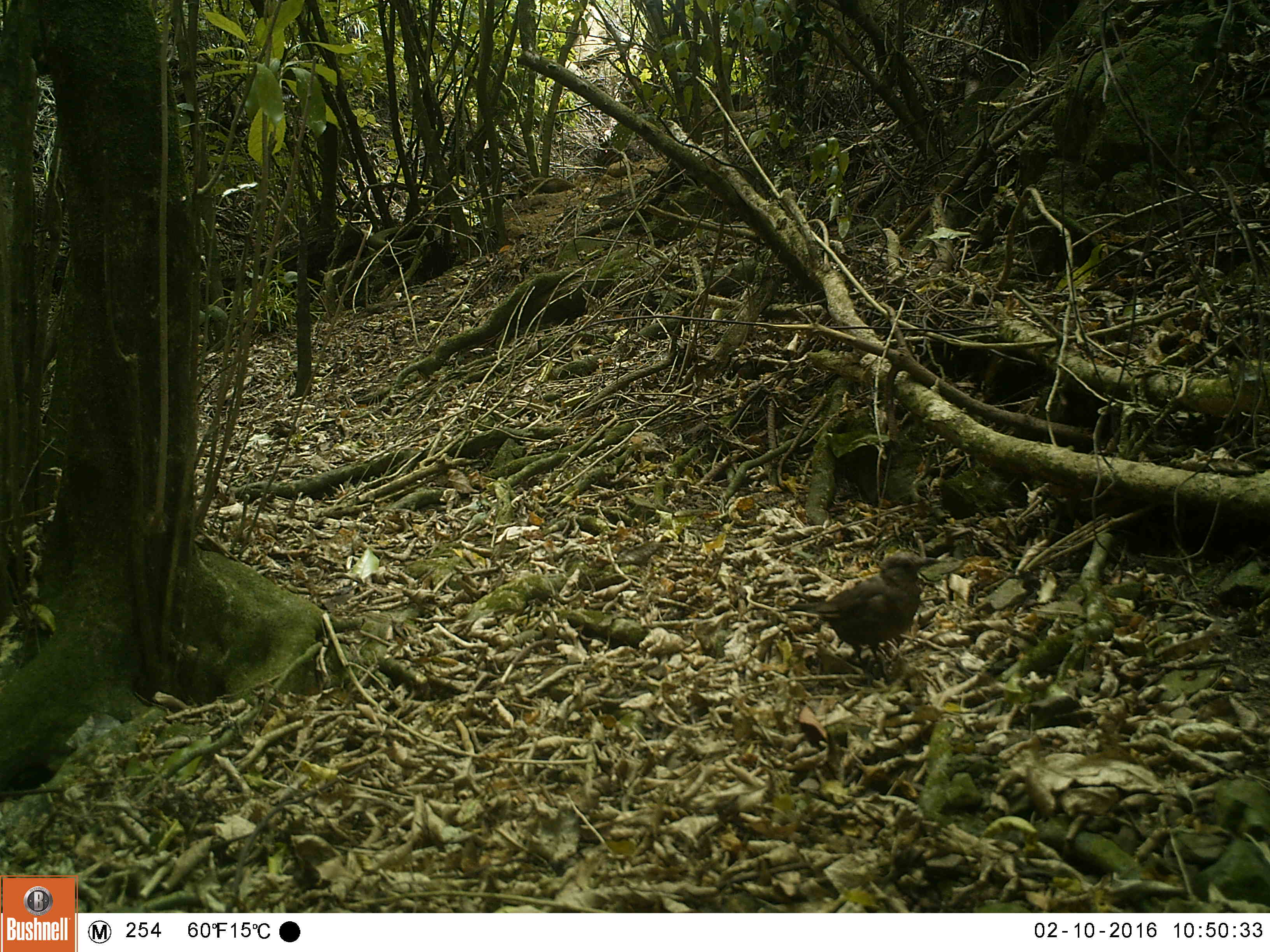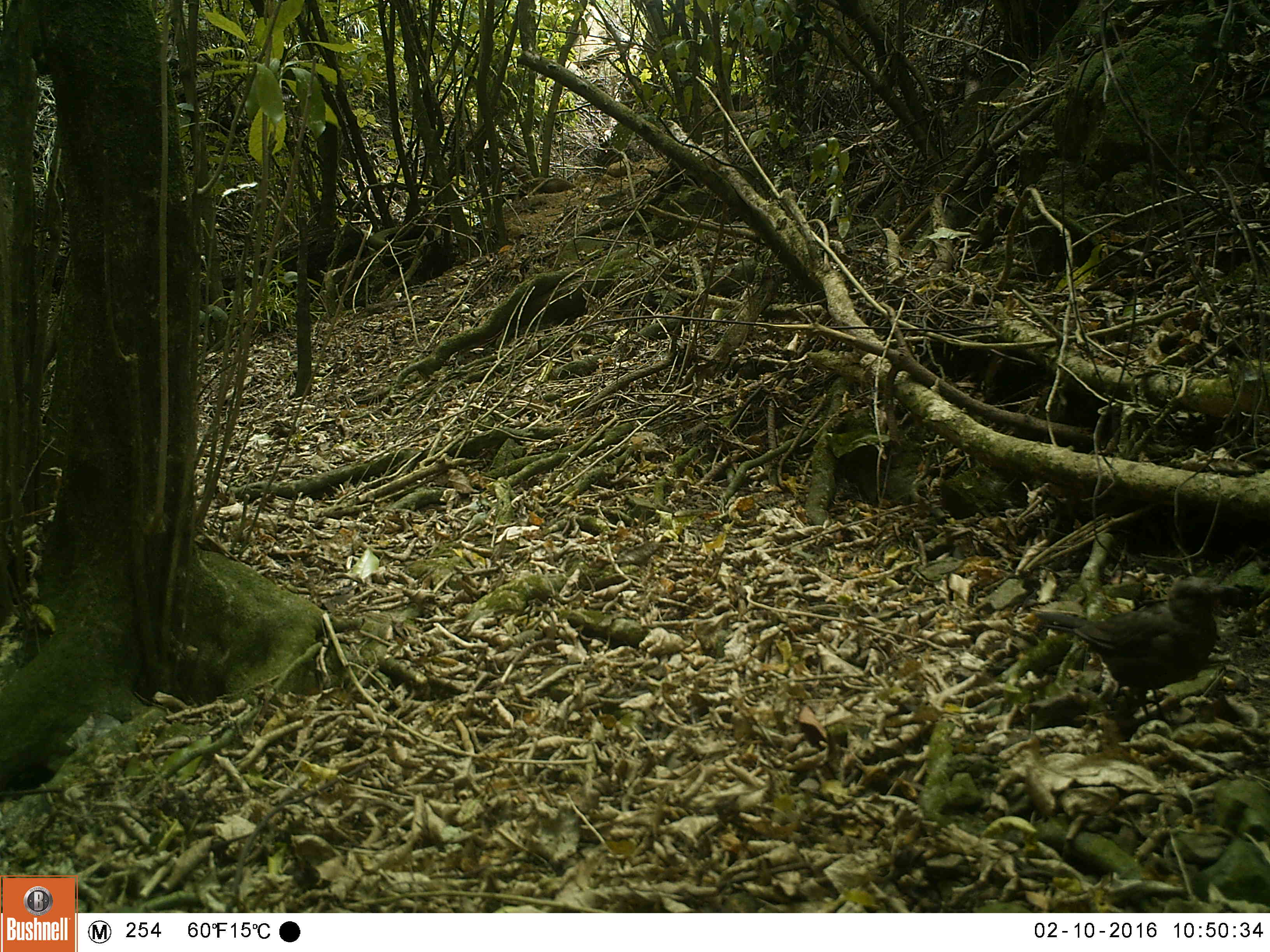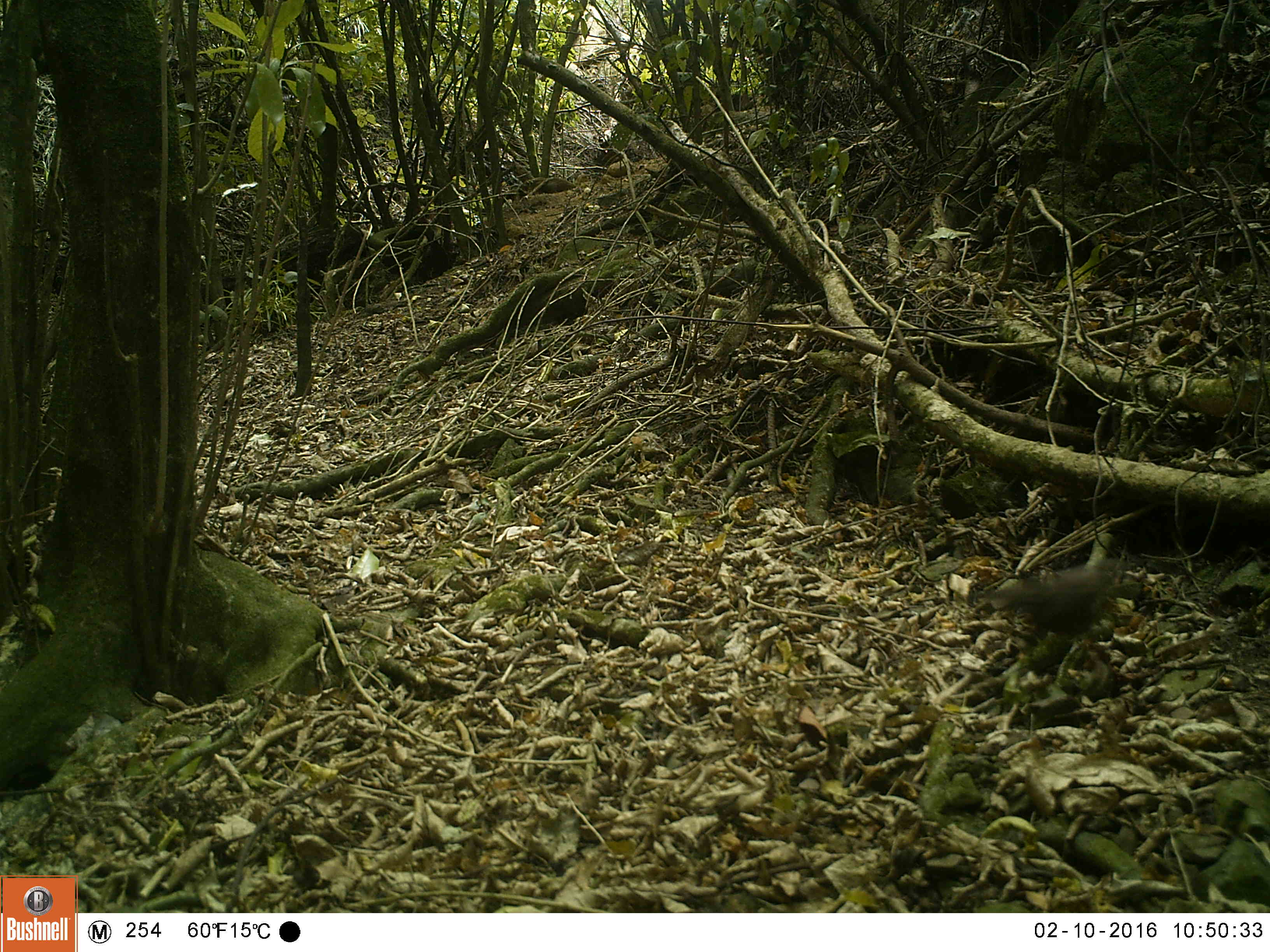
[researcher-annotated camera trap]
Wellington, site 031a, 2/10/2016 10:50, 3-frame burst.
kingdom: Animalia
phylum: Chordata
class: Aves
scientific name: Aves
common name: bird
Bird (Aves).